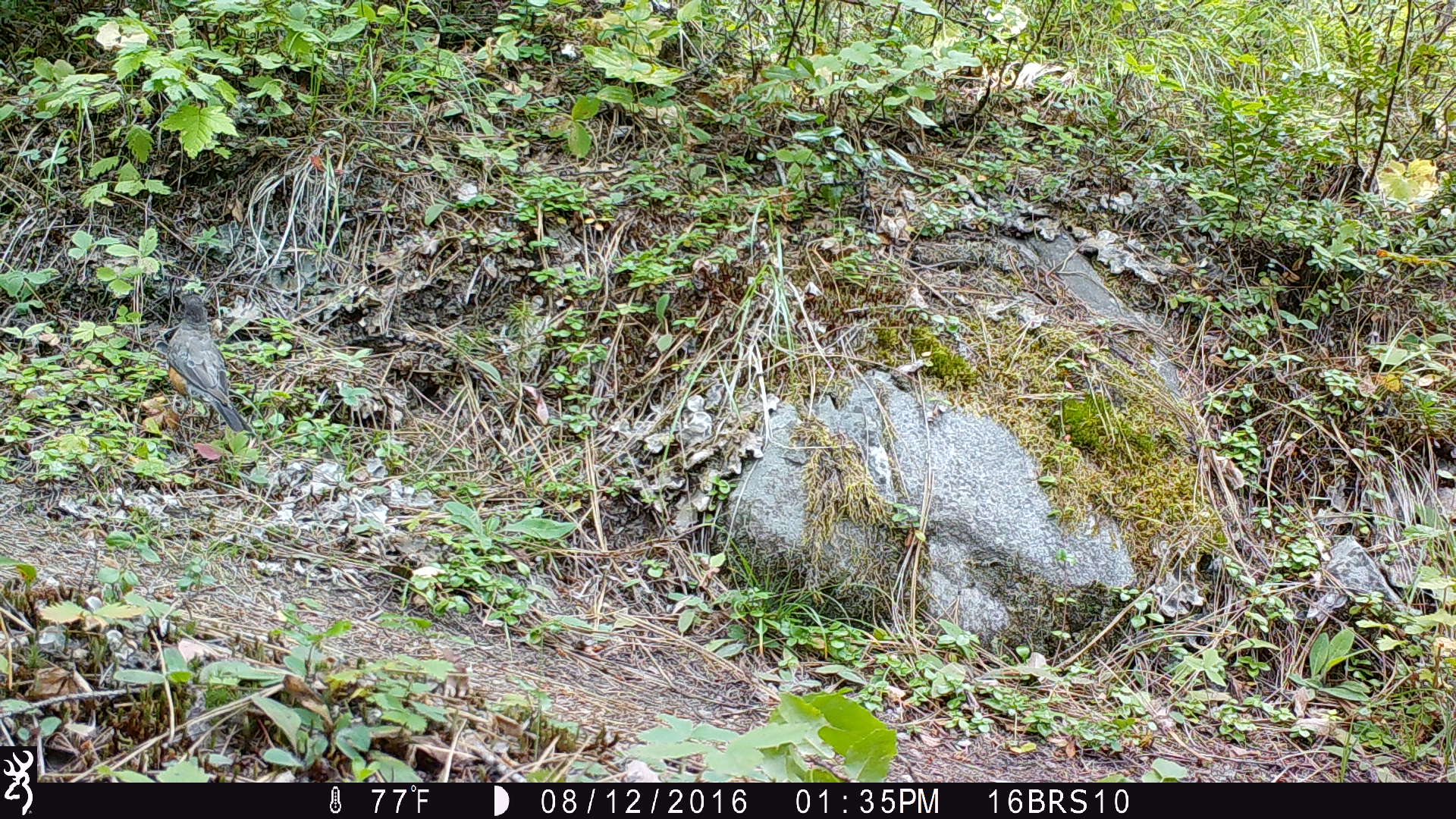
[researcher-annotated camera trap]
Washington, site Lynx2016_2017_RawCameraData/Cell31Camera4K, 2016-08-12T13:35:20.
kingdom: Animalia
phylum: Chordata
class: Aves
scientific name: Aves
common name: birds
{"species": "Aves (birds)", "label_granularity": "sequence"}